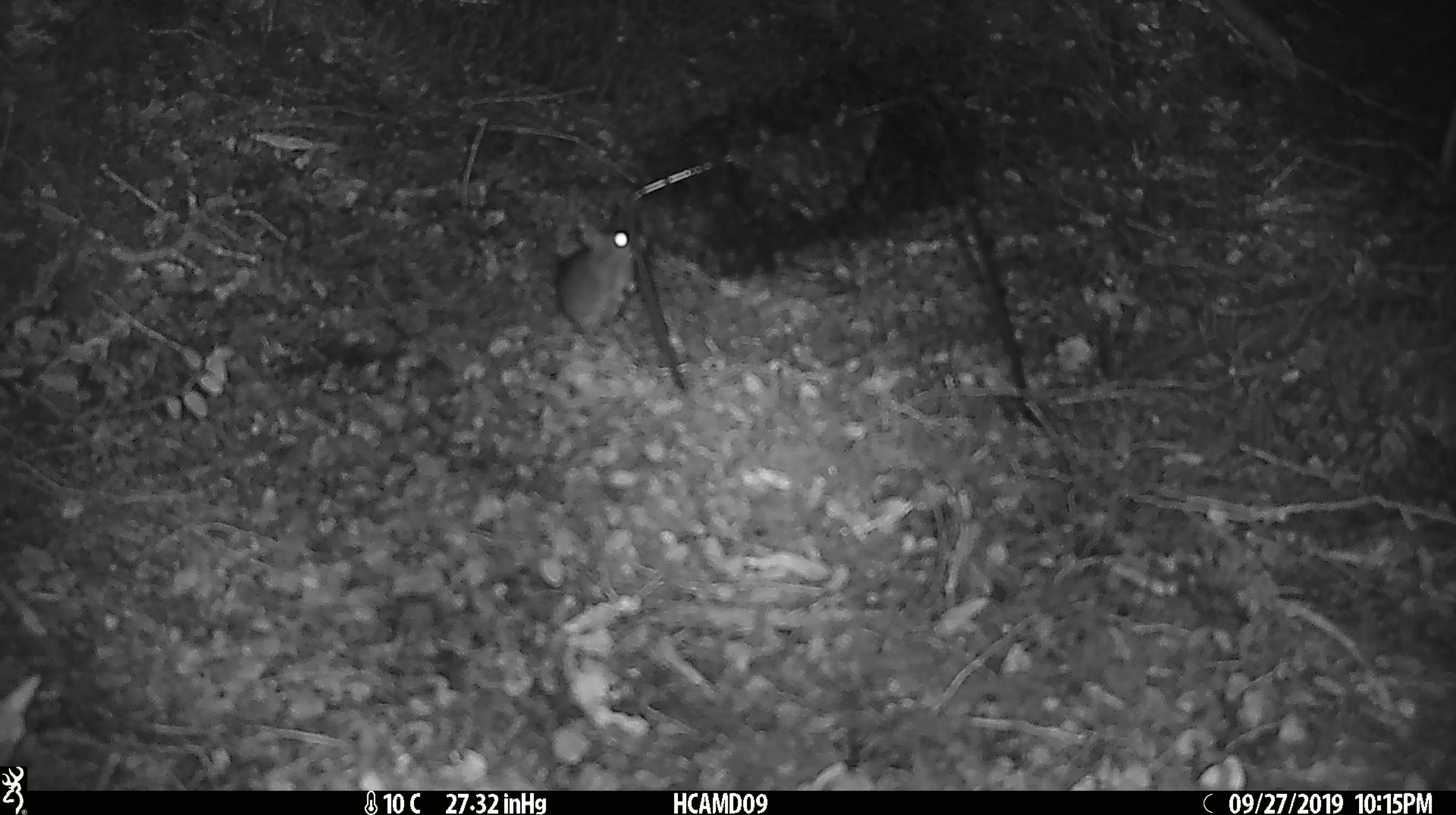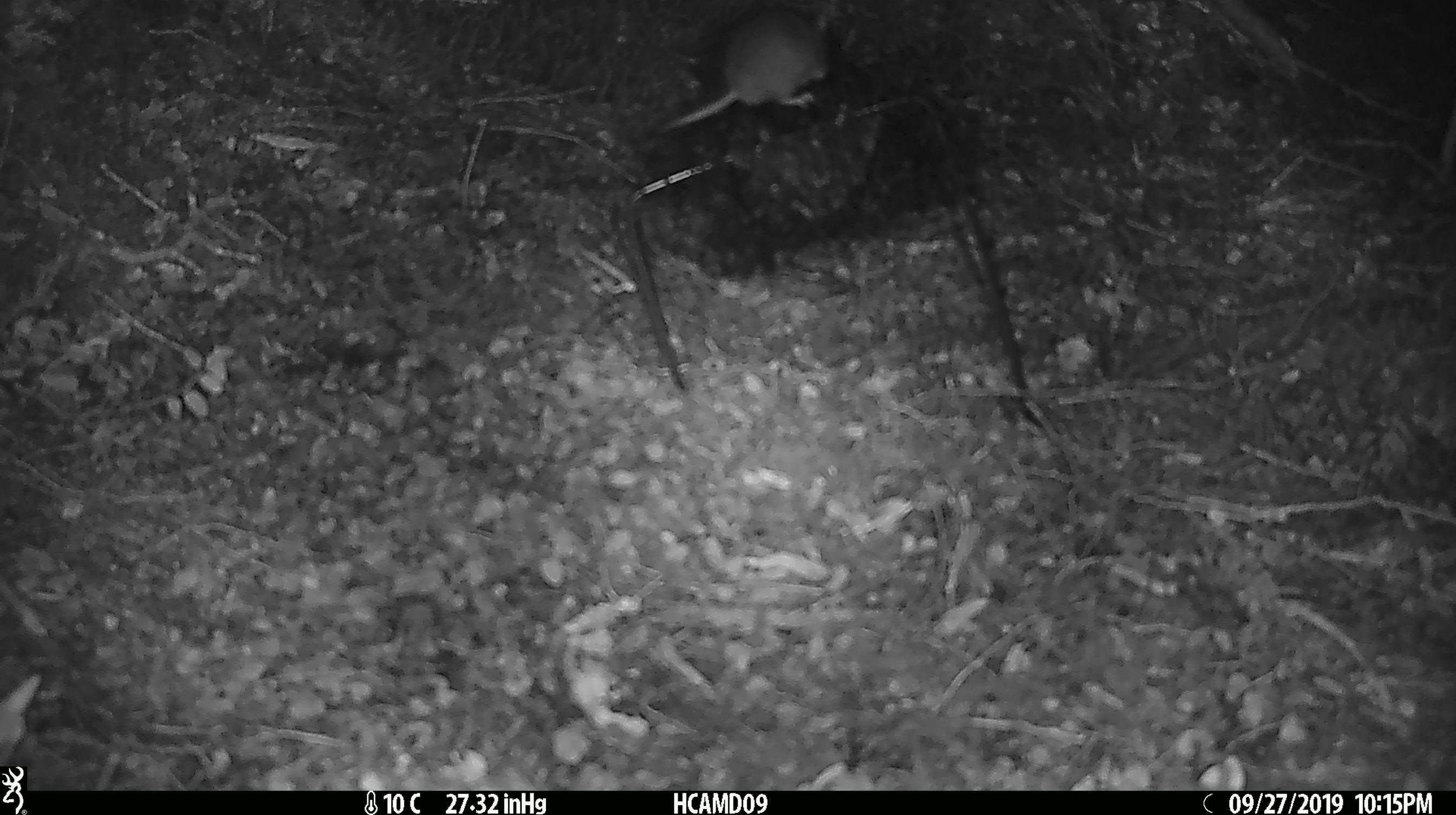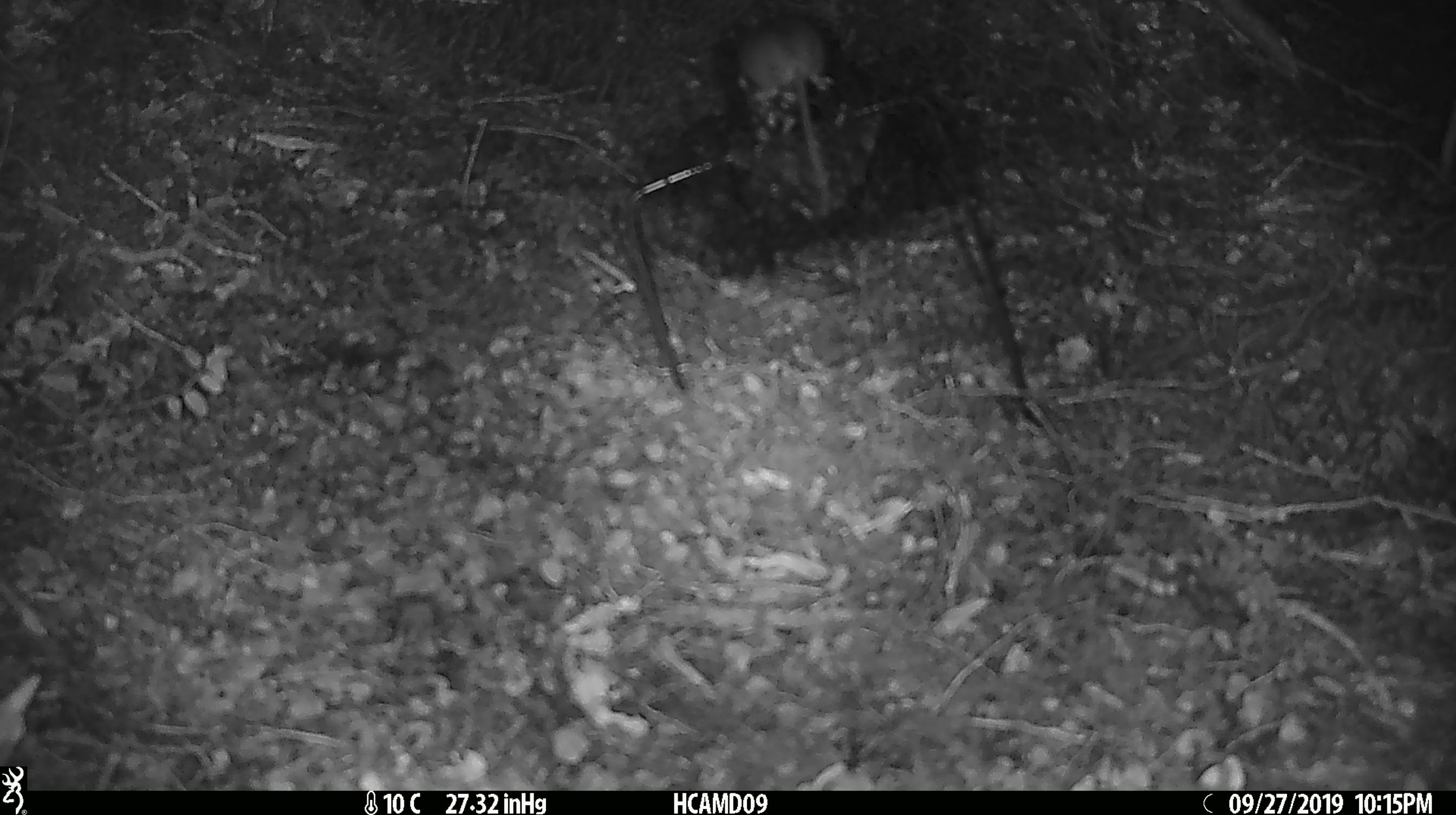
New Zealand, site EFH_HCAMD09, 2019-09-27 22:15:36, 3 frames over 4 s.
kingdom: Animalia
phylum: Chordata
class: Mammalia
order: Rodentia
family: Muridae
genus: Mus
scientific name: Mus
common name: mouse